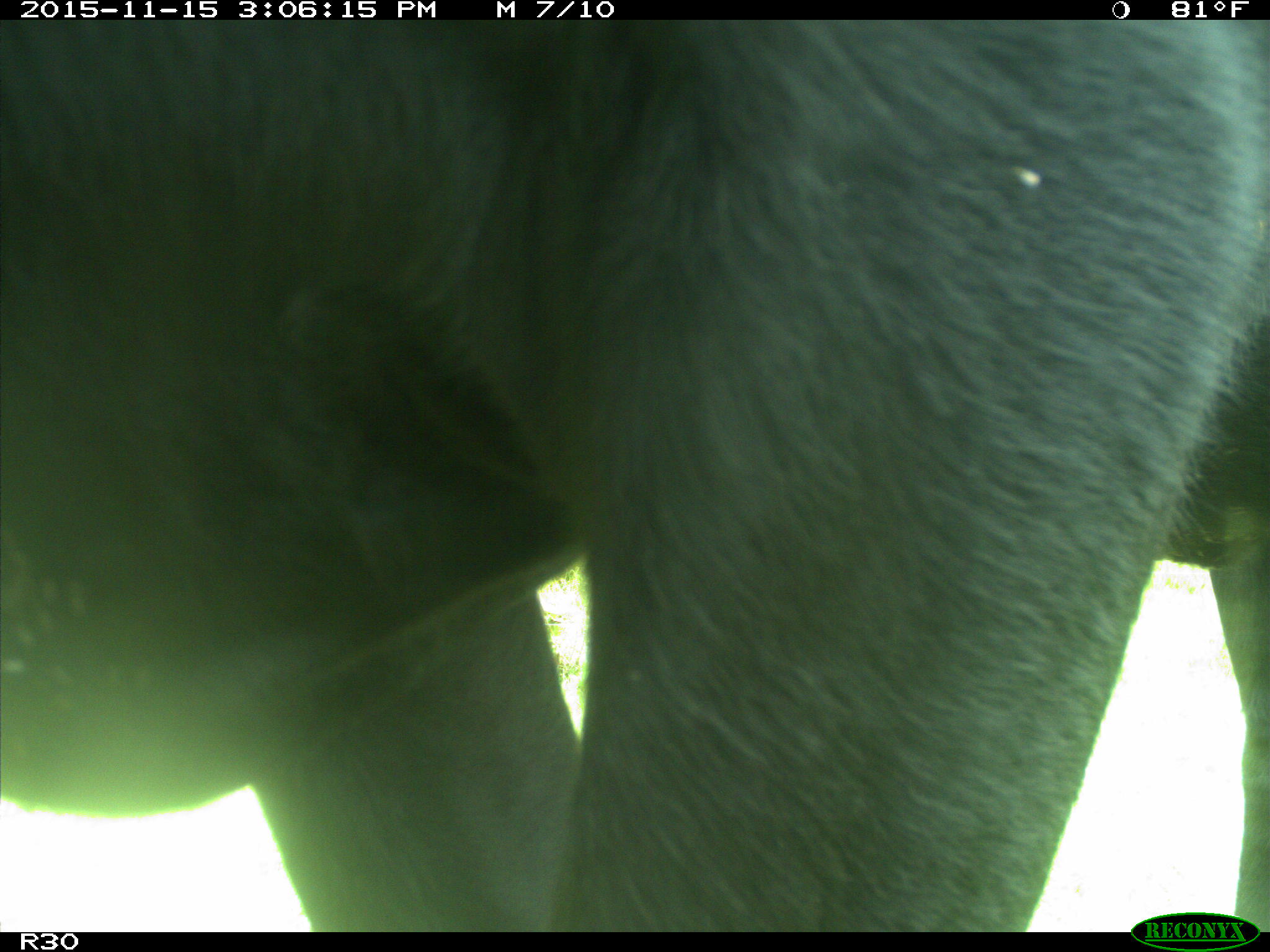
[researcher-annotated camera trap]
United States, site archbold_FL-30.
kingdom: Animalia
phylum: Chordata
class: Mammalia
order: Artiodactyla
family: Bovidae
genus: Bos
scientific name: Bos taurus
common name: domestic cow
Bos taurus (domestic cow).